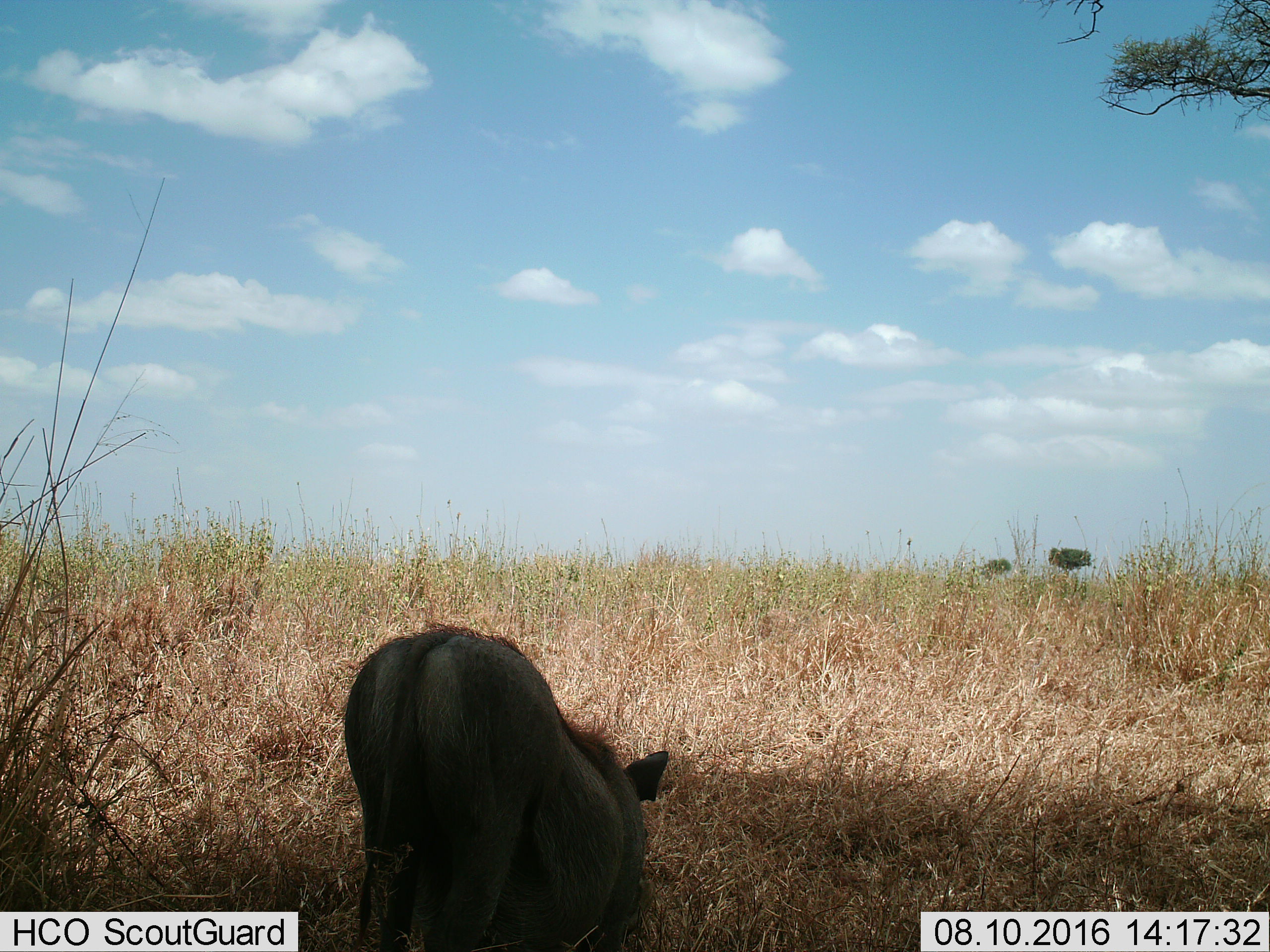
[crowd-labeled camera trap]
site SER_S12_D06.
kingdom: Animalia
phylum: Chordata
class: Mammalia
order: Artiodactyla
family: Suidae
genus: Phacochoerus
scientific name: Phacochoerus africanus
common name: warthog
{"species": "warthog (Phacochoerus africanus)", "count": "1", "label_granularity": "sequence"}